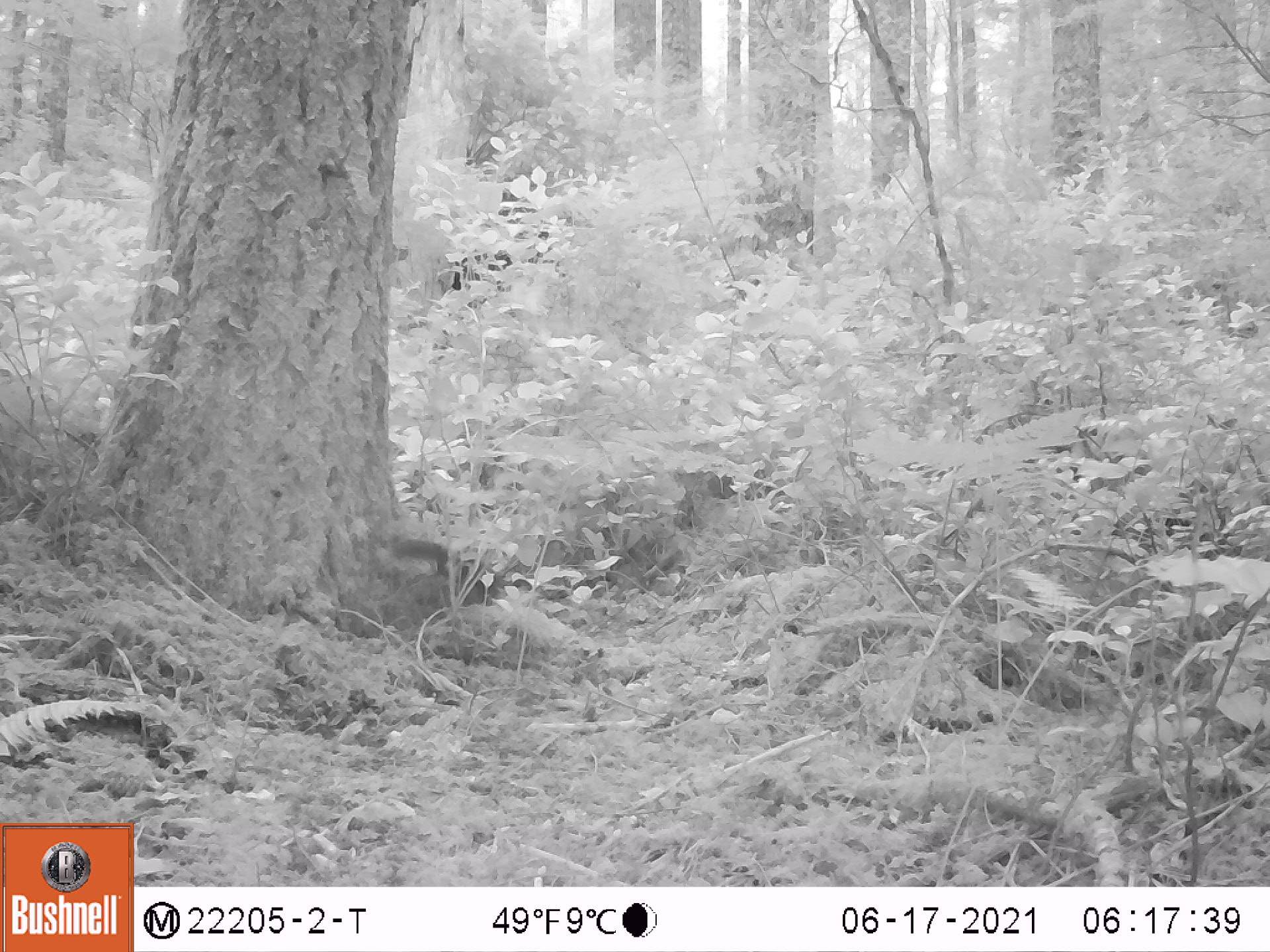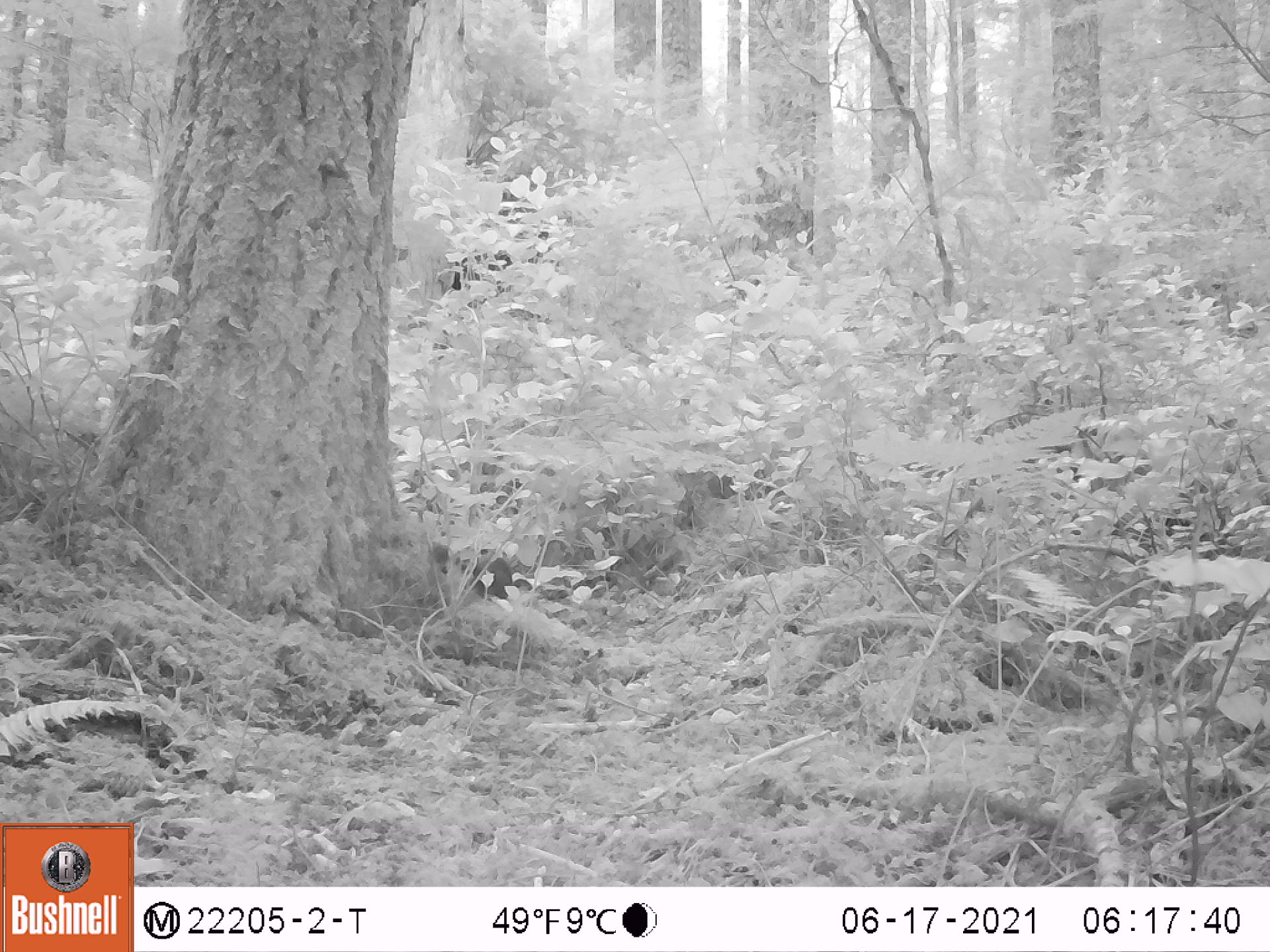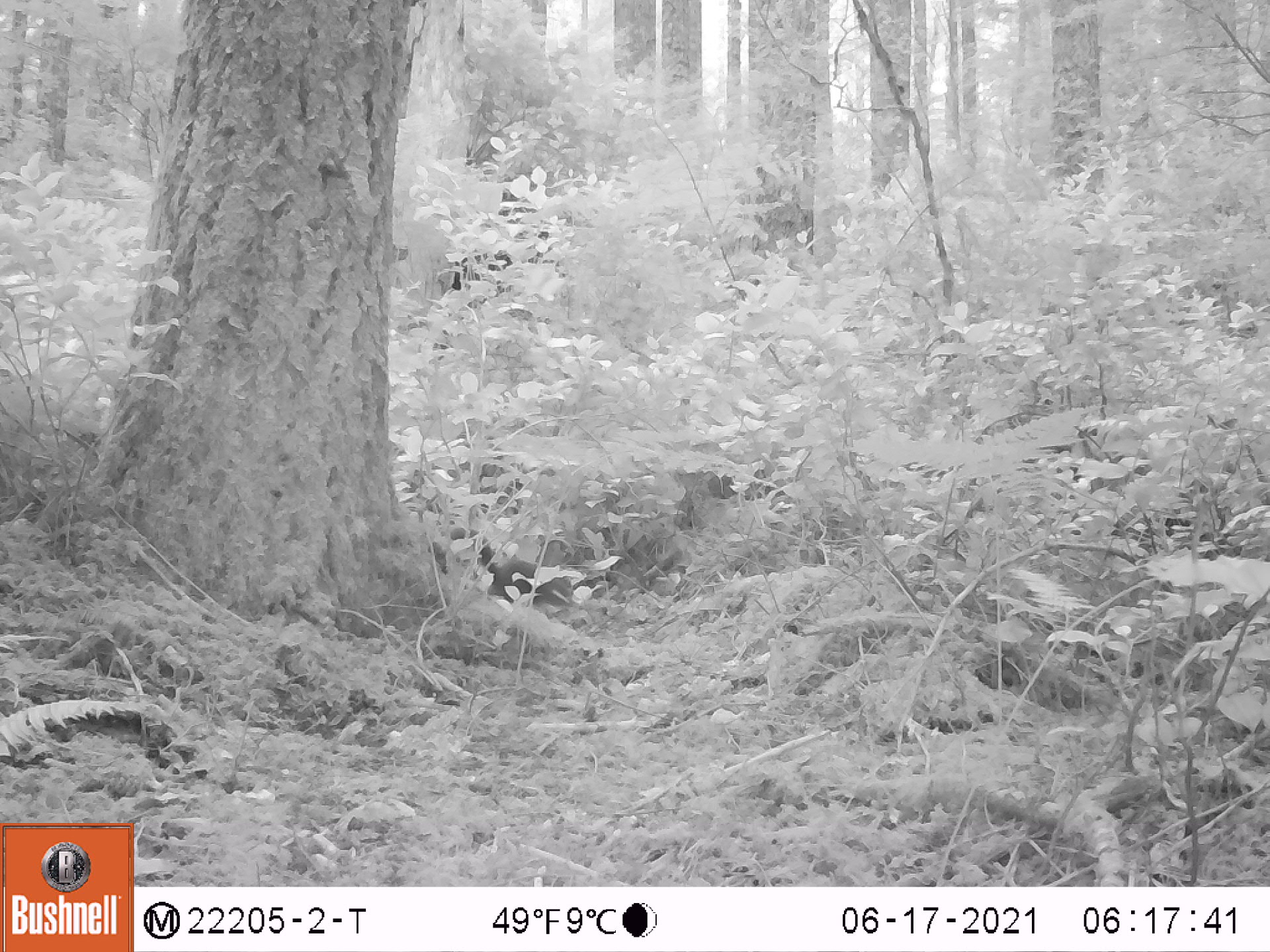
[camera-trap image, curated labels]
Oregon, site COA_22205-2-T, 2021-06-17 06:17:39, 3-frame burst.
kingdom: Animalia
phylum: Chordata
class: Mammalia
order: Rodentia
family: Sciuridae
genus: Tamiasciurus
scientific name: Tamiasciurus douglasii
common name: douglas squirrel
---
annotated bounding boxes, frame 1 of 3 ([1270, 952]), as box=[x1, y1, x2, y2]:
douglas squirrel: box=[352, 517, 549, 640]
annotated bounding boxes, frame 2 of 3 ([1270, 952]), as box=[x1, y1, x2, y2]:
douglas squirrel: box=[400, 525, 538, 630]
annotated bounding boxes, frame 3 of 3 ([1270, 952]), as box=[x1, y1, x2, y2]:
douglas squirrel: box=[416, 488, 597, 635]